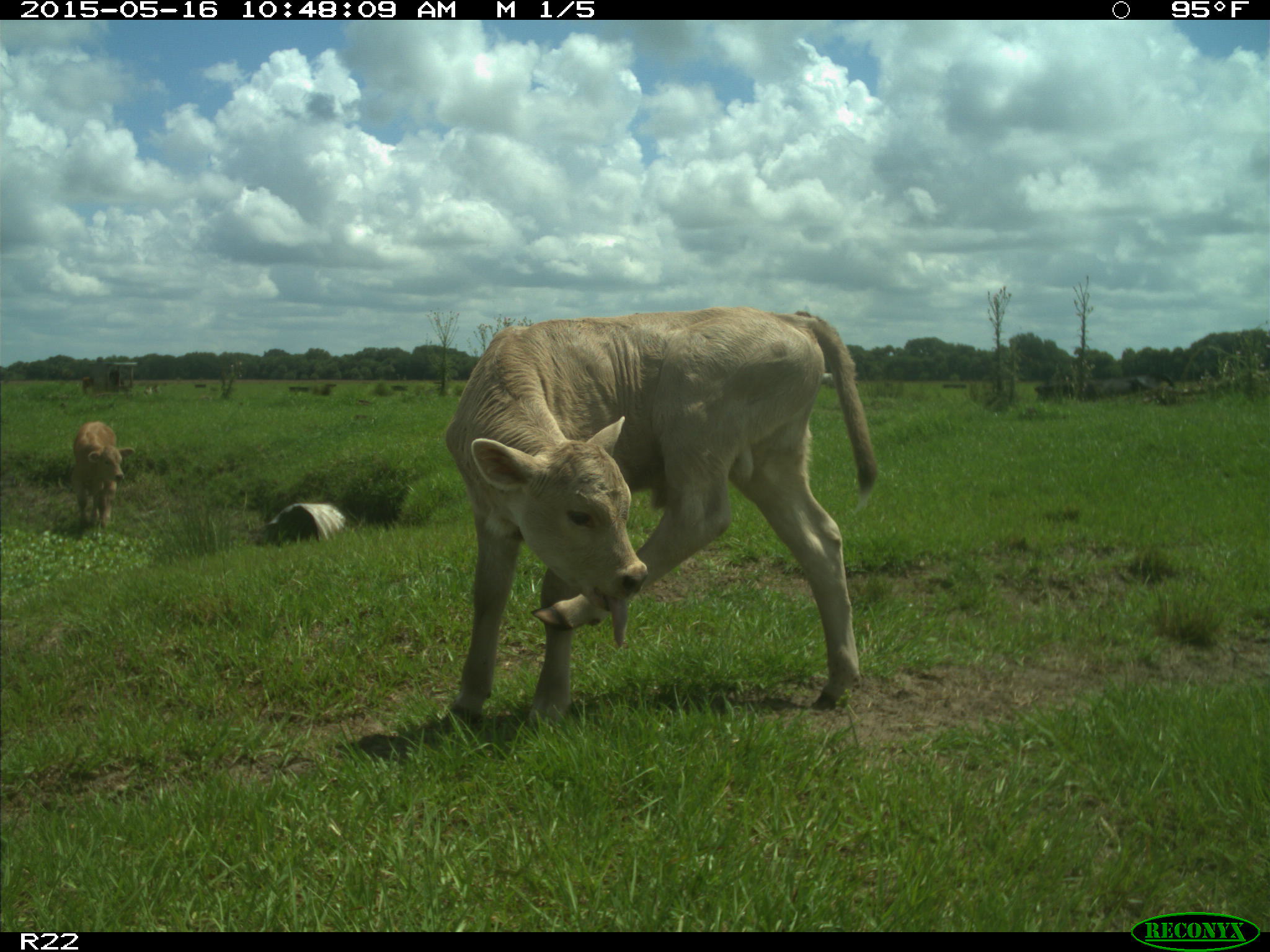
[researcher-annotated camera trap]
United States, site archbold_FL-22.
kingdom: Animalia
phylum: Chordata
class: Mammalia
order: Artiodactyla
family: Bovidae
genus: Bos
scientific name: Bos taurus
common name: domestic cow